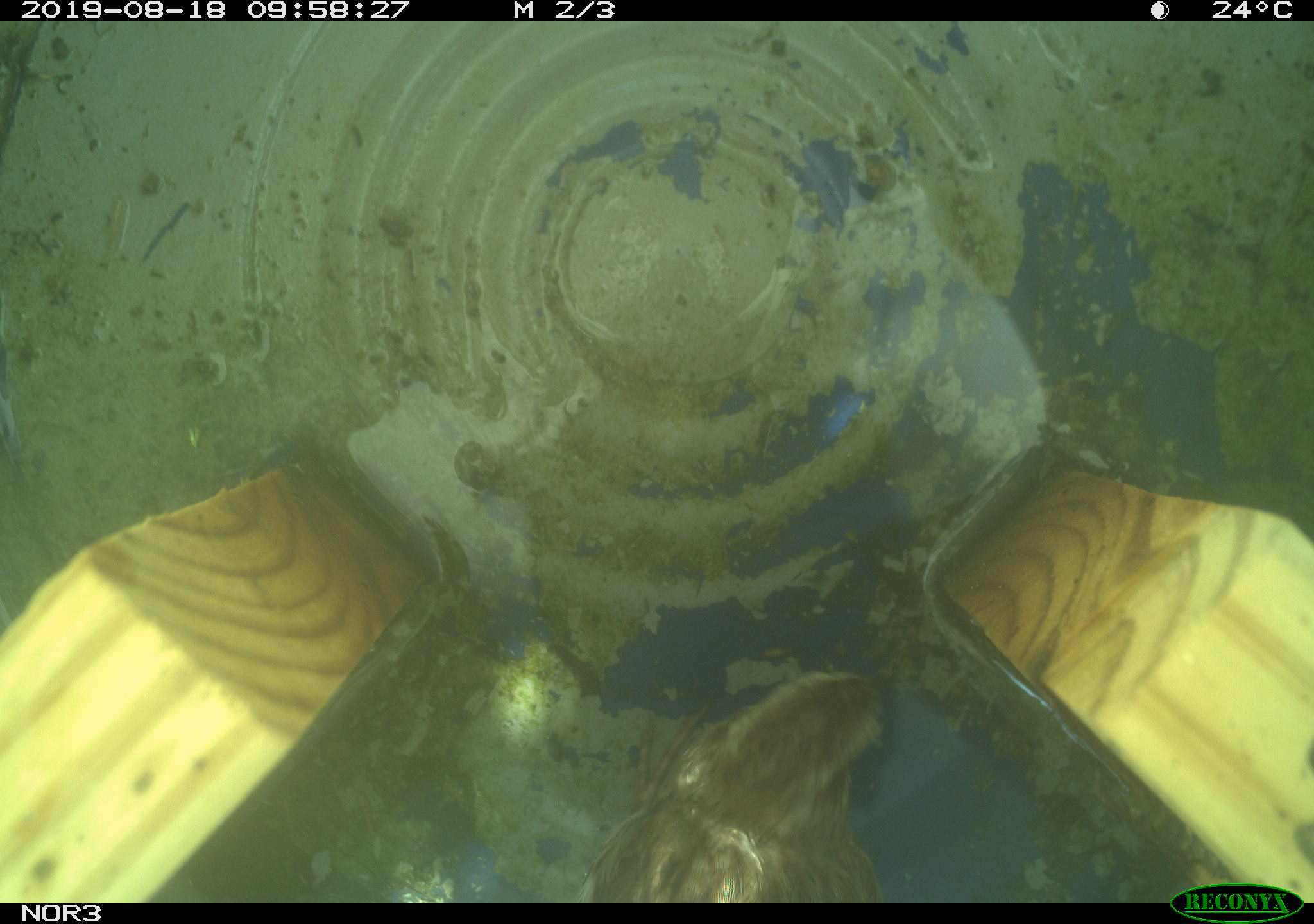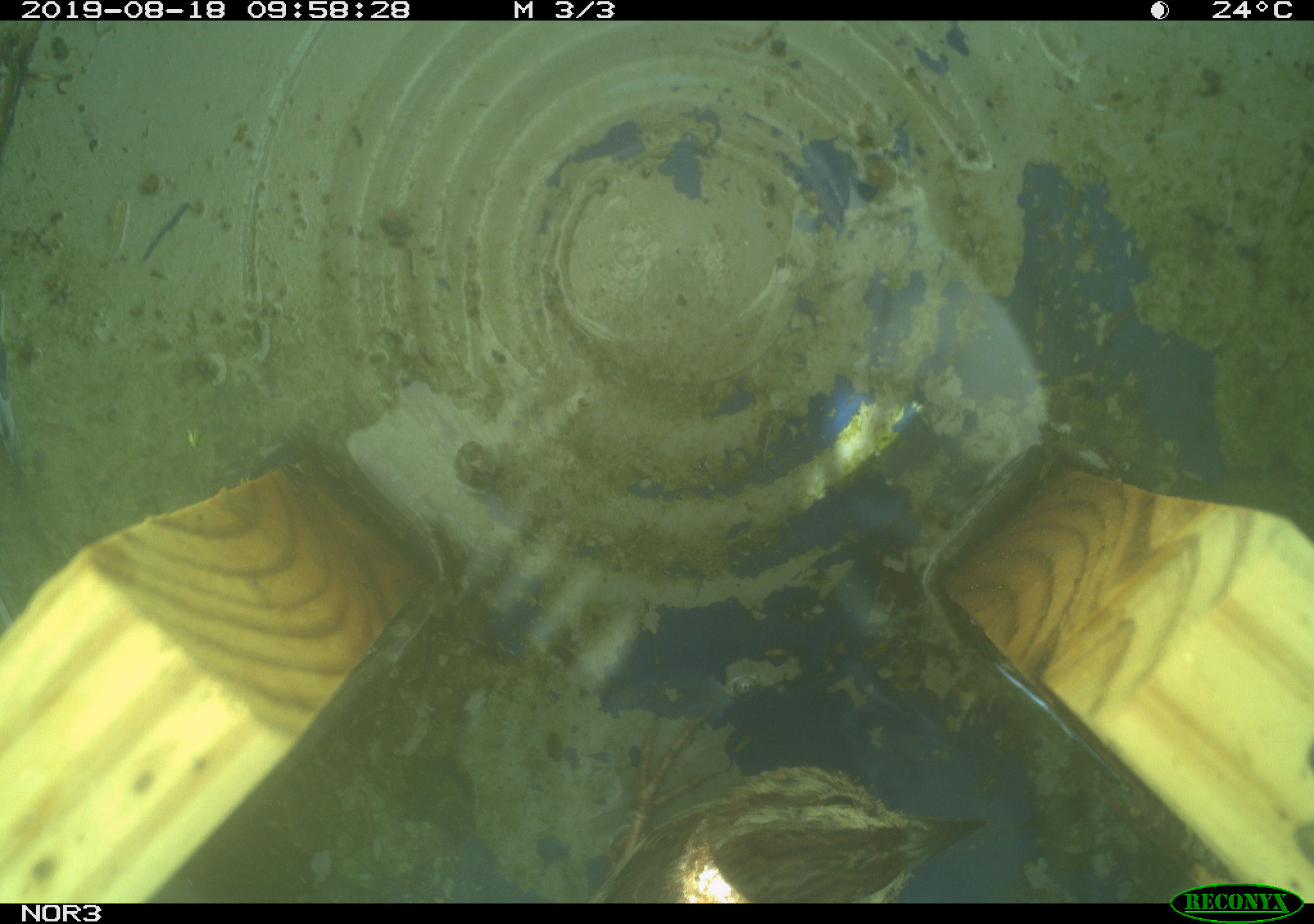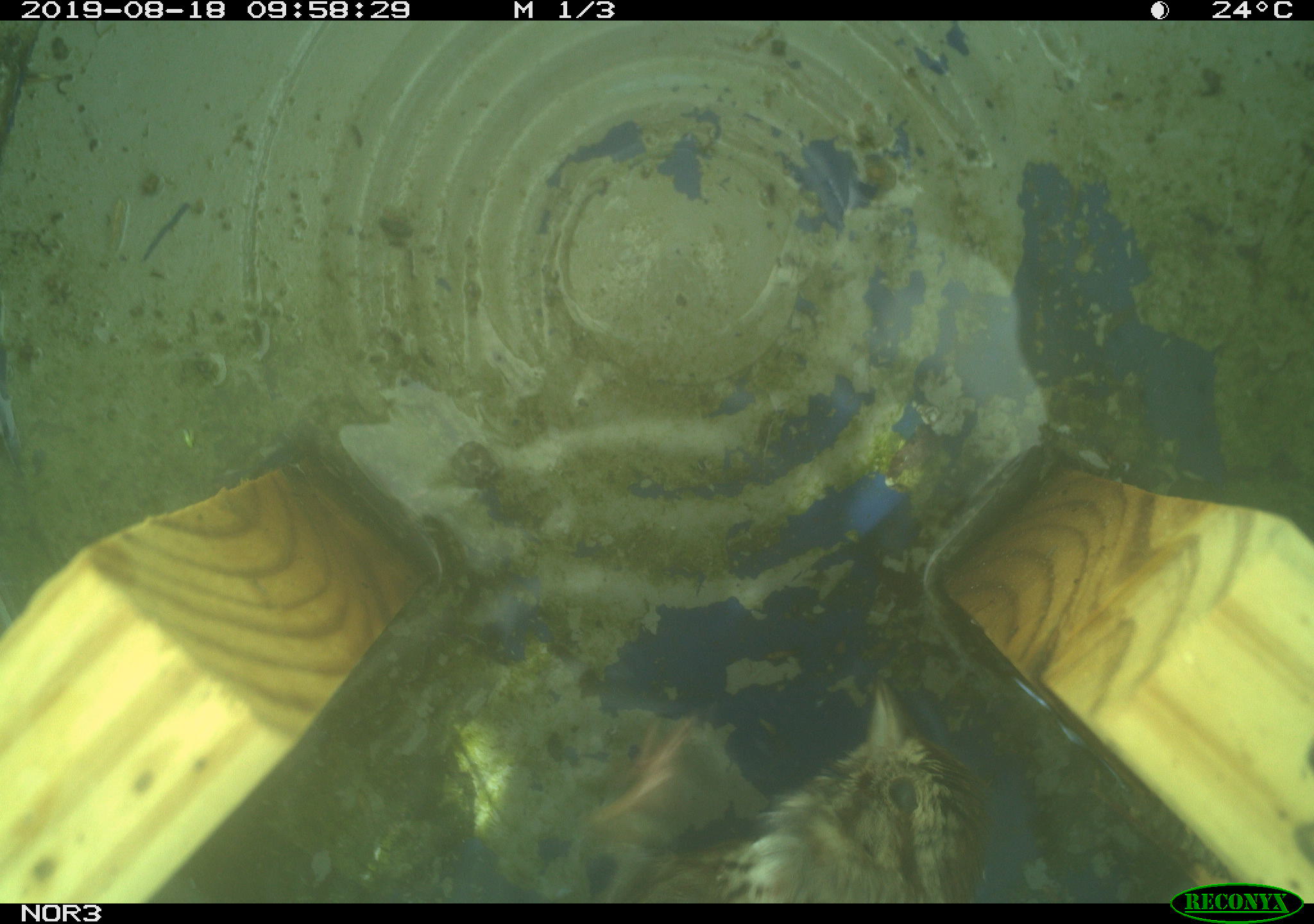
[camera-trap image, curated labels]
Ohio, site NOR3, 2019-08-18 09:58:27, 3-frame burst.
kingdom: Animalia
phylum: Chordata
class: Aves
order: Passeriformes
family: Passerellidae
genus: Melospiza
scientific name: Melospiza melodia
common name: song sparrow